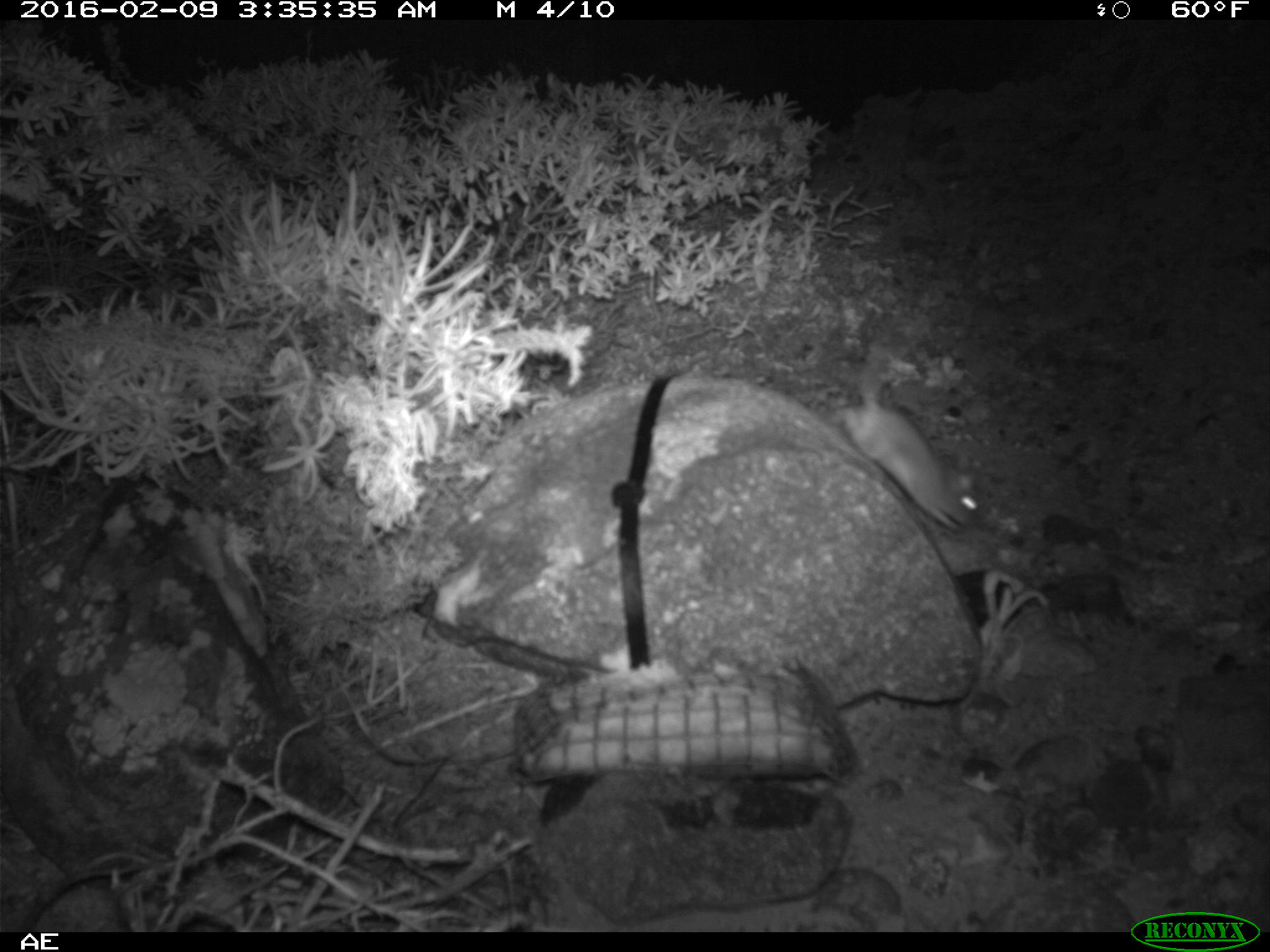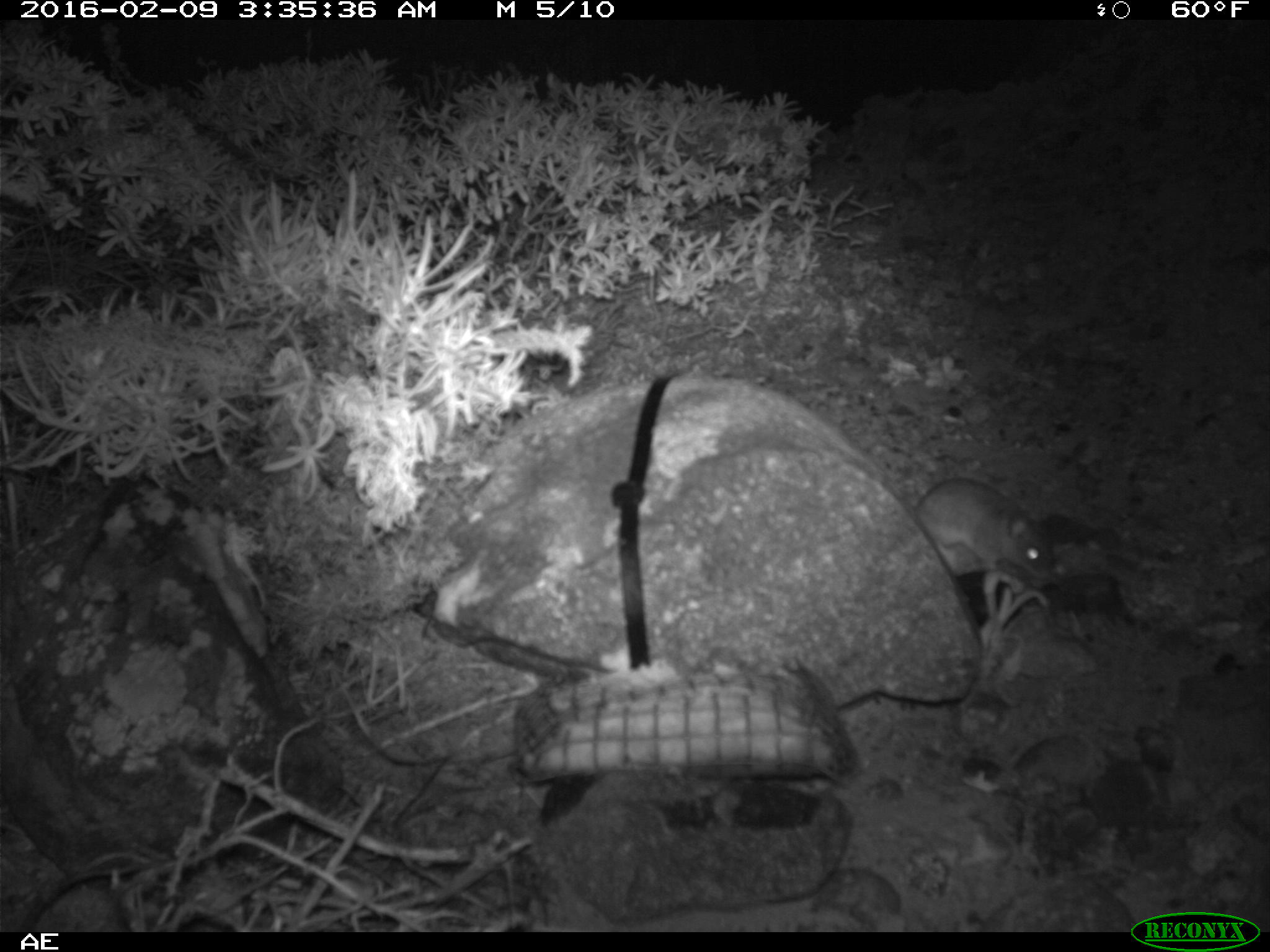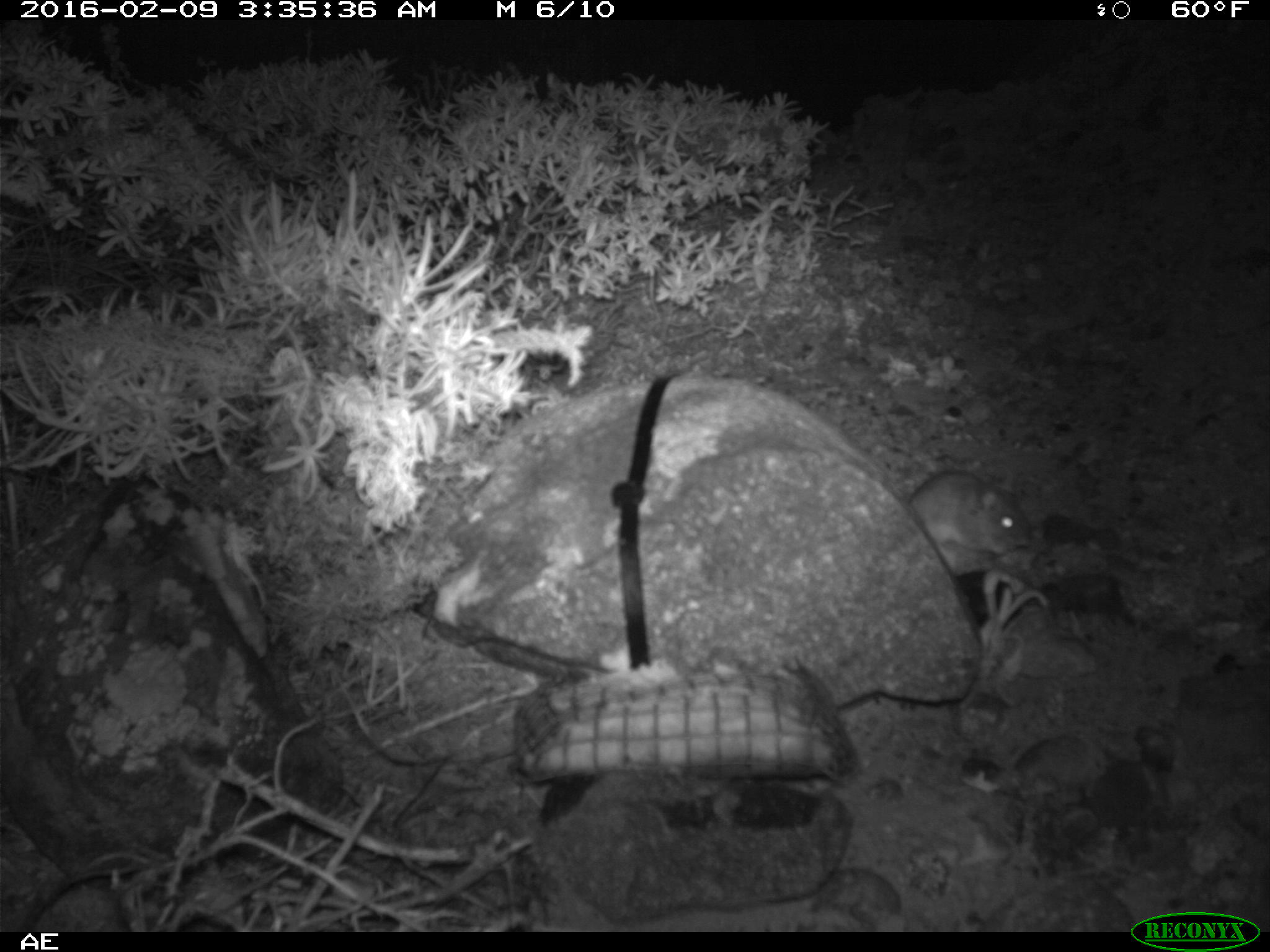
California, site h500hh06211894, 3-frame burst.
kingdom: Animalia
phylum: Chordata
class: Mammalia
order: Rodentia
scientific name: Rodentia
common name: rodent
Rodent (Rodentia).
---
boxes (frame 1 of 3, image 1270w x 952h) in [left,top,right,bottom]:
rodent: [829,312,978,531]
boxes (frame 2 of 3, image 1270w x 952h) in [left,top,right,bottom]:
rodent: [914,477,1056,584]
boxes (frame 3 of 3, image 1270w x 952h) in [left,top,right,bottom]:
rodent: [906,465,1032,552]